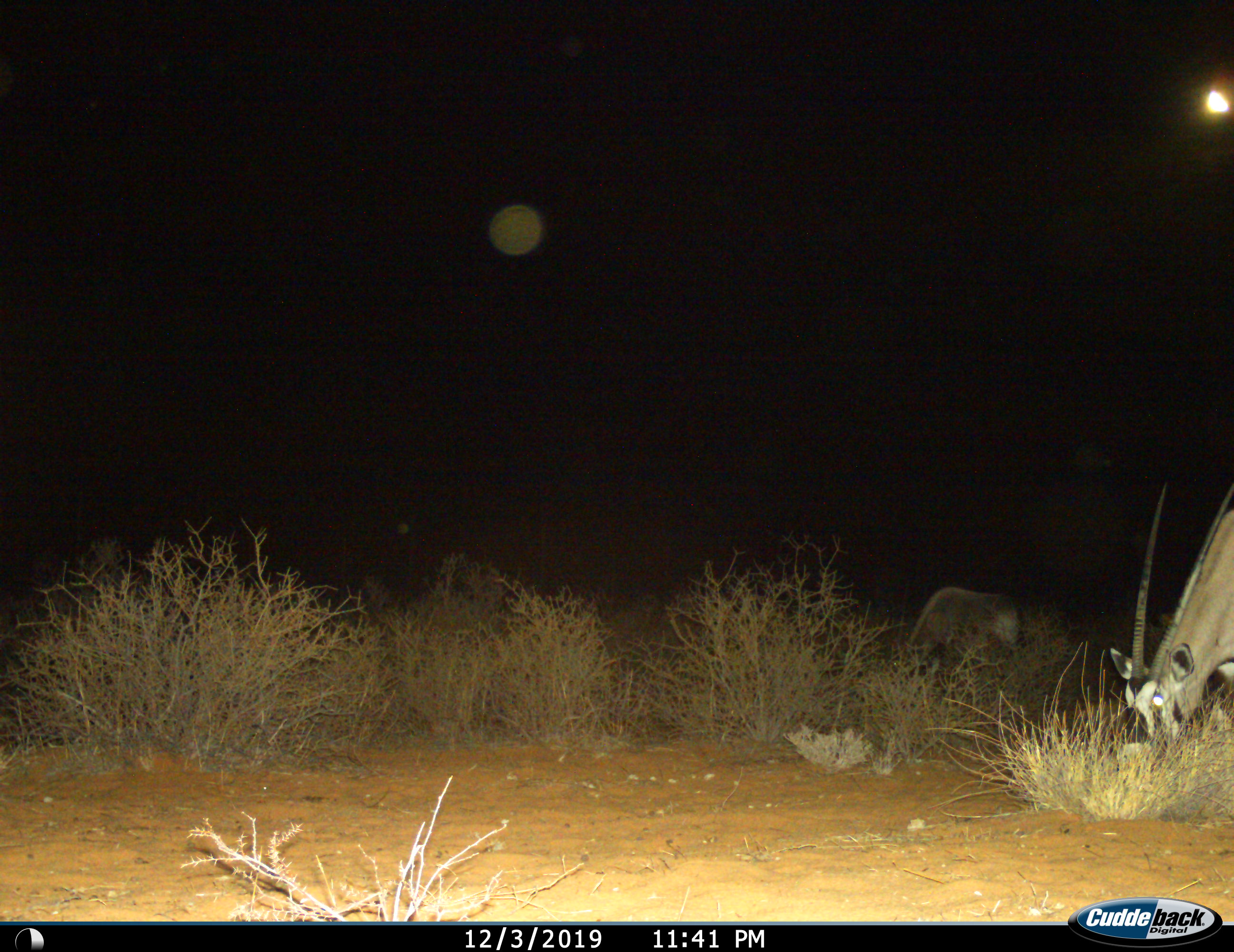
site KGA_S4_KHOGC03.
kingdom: Animalia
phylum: Chordata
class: Mammalia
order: Artiodactyla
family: Bovidae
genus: Oryx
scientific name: Oryx gazella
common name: gemsbok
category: oryx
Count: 2.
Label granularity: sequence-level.